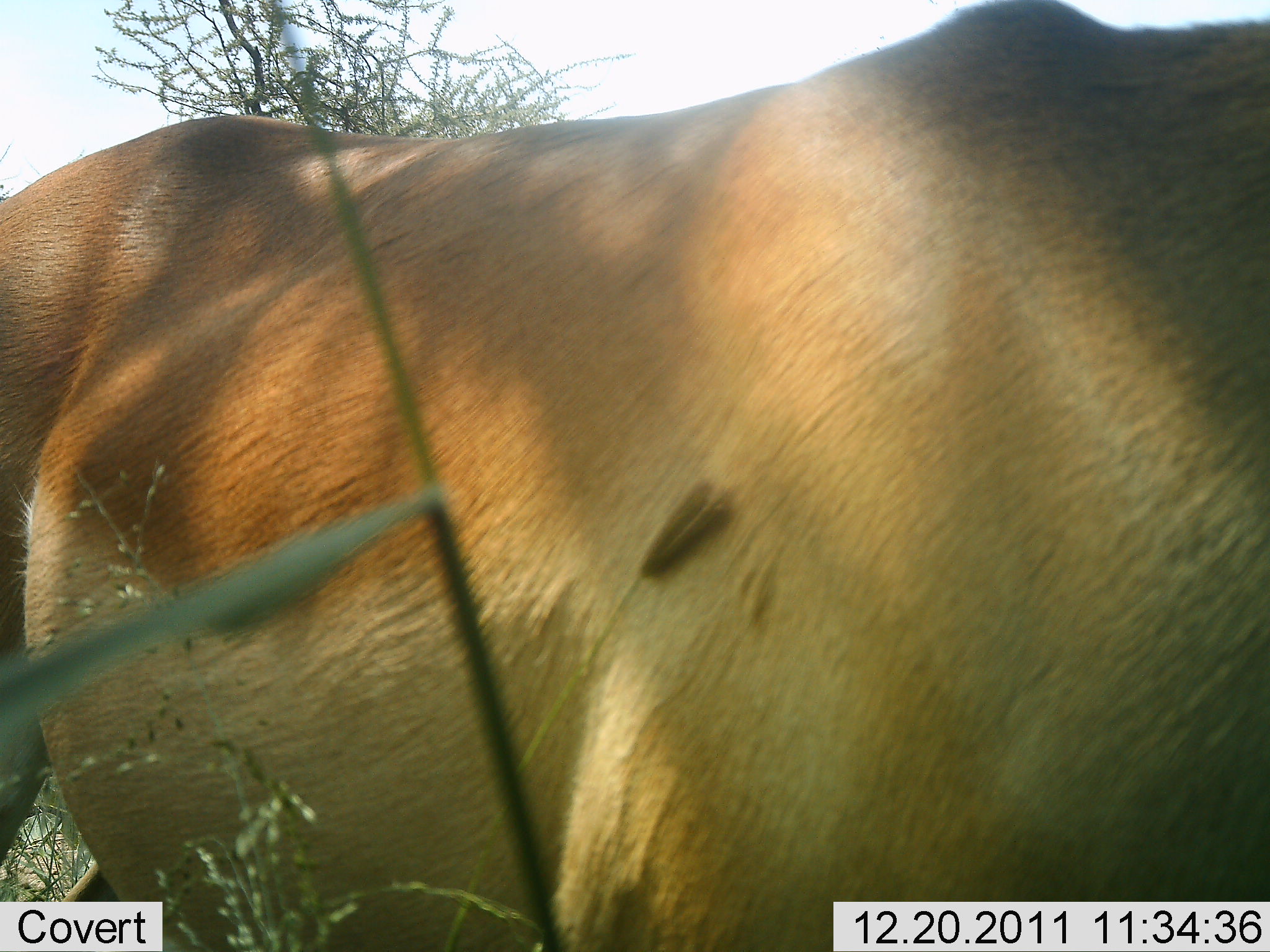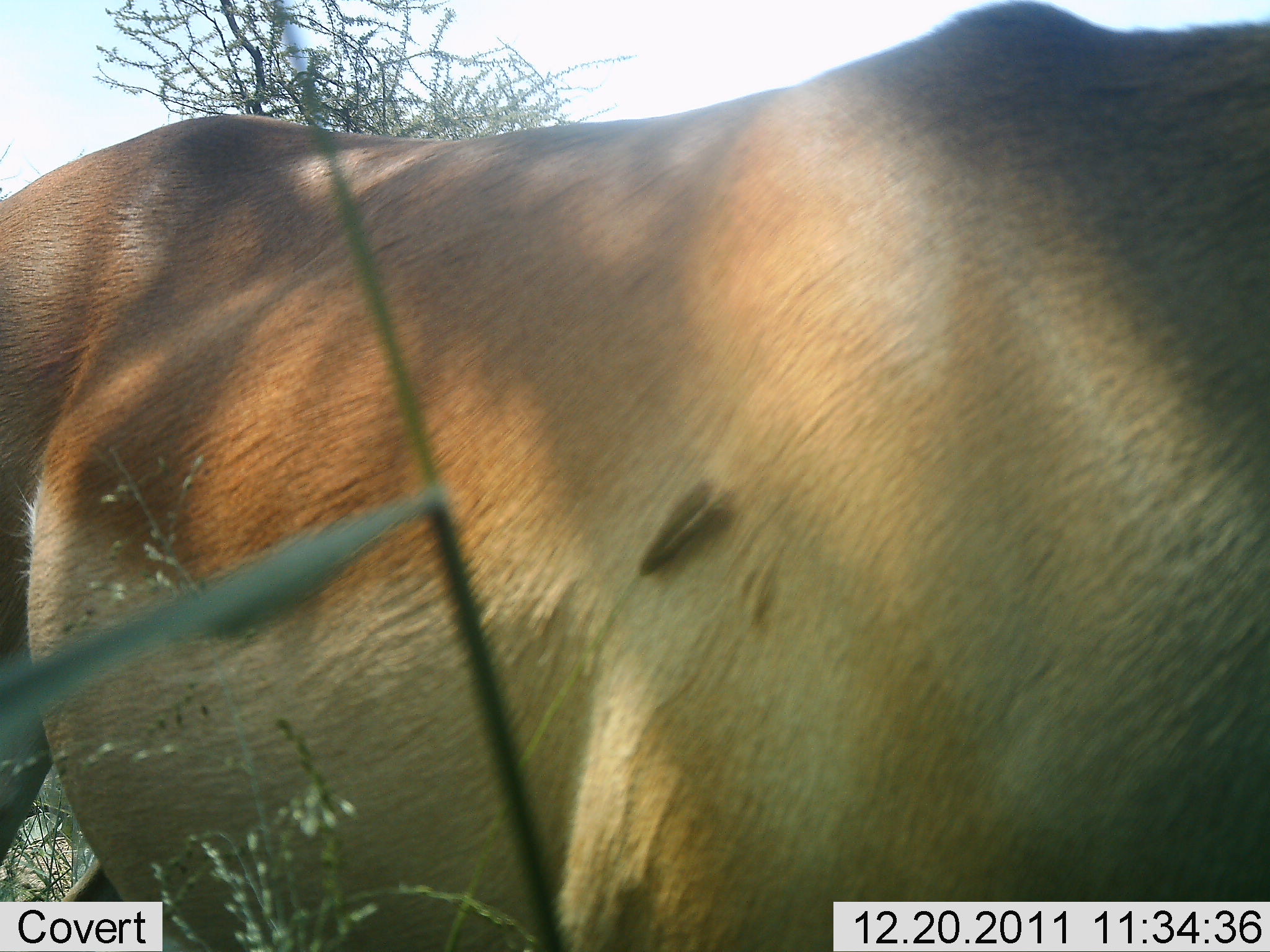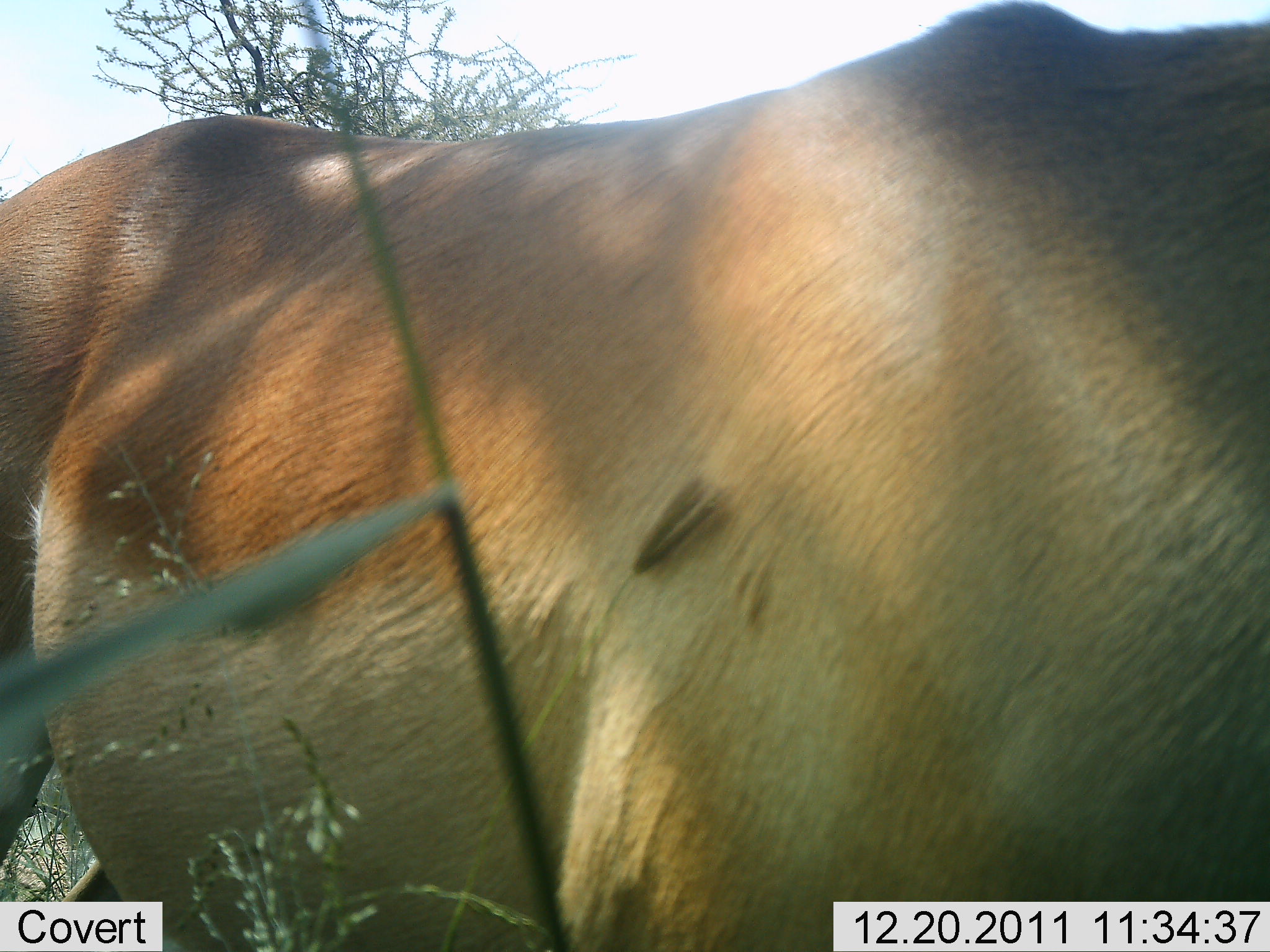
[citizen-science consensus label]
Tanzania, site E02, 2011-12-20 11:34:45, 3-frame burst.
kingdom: Animalia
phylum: Chordata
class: Mammalia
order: Artiodactyla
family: Bovidae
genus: Alcelaphus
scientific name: Alcelaphus buselaphus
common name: hartebeest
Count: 1.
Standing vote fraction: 90%.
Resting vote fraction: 0%.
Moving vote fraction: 0%.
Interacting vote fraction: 10%.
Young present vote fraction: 0%.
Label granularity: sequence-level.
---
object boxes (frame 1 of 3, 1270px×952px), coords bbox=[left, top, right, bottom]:
animal: bbox=[0, 1, 1269, 952]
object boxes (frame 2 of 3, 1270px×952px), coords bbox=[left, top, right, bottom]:
animal: bbox=[0, 1, 1269, 952]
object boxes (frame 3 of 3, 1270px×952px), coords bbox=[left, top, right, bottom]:
animal: bbox=[0, 0, 1270, 952]